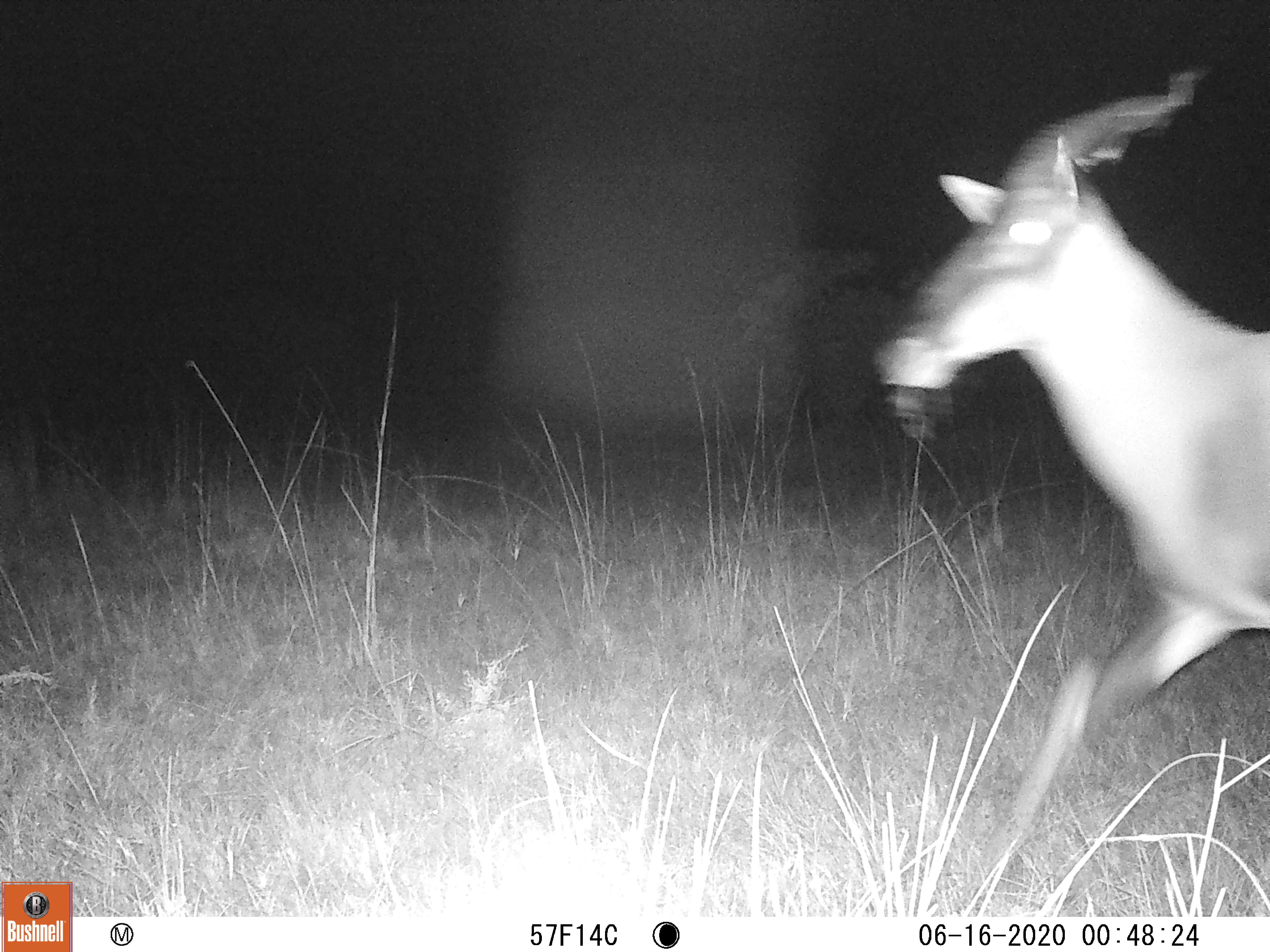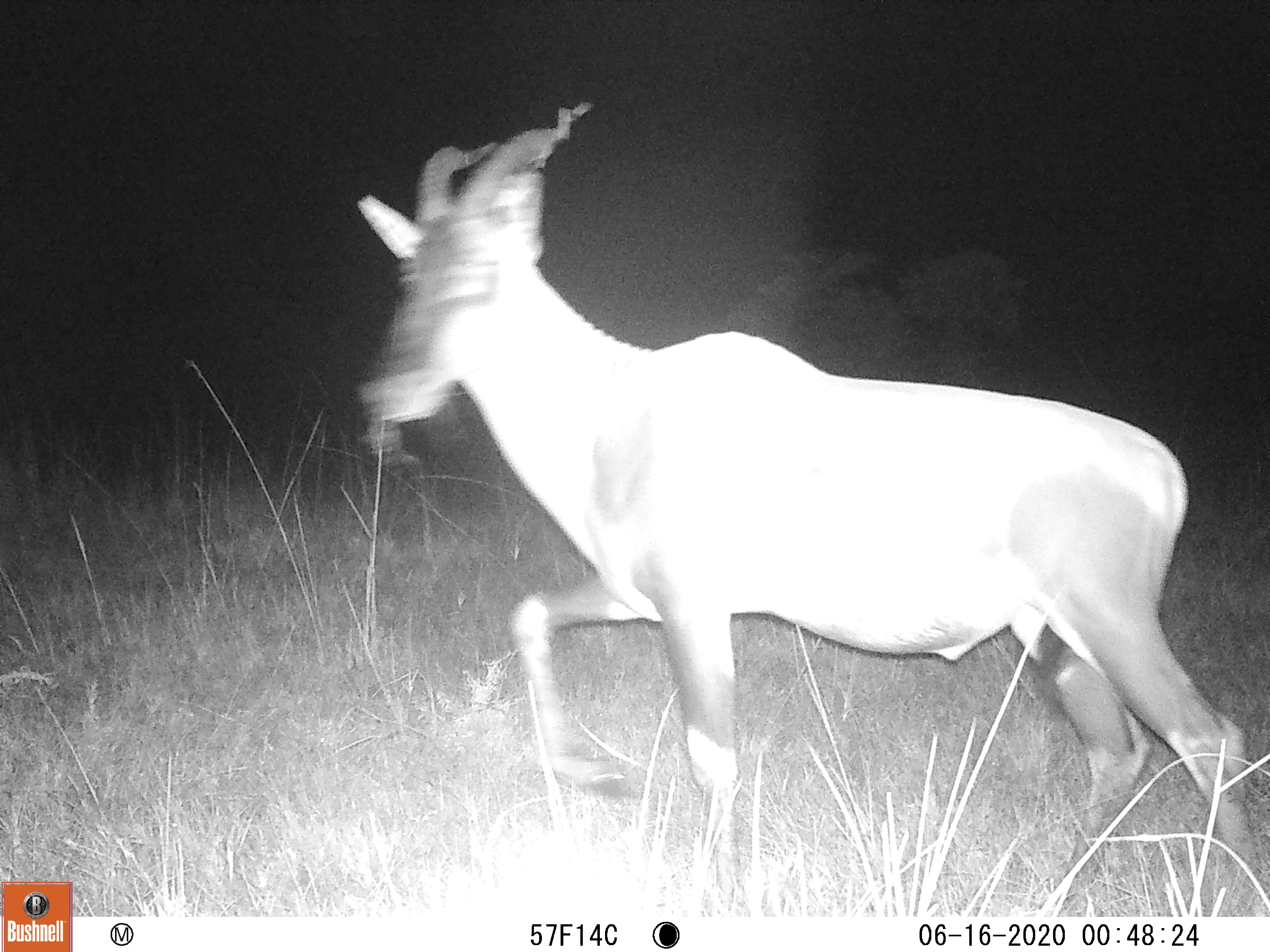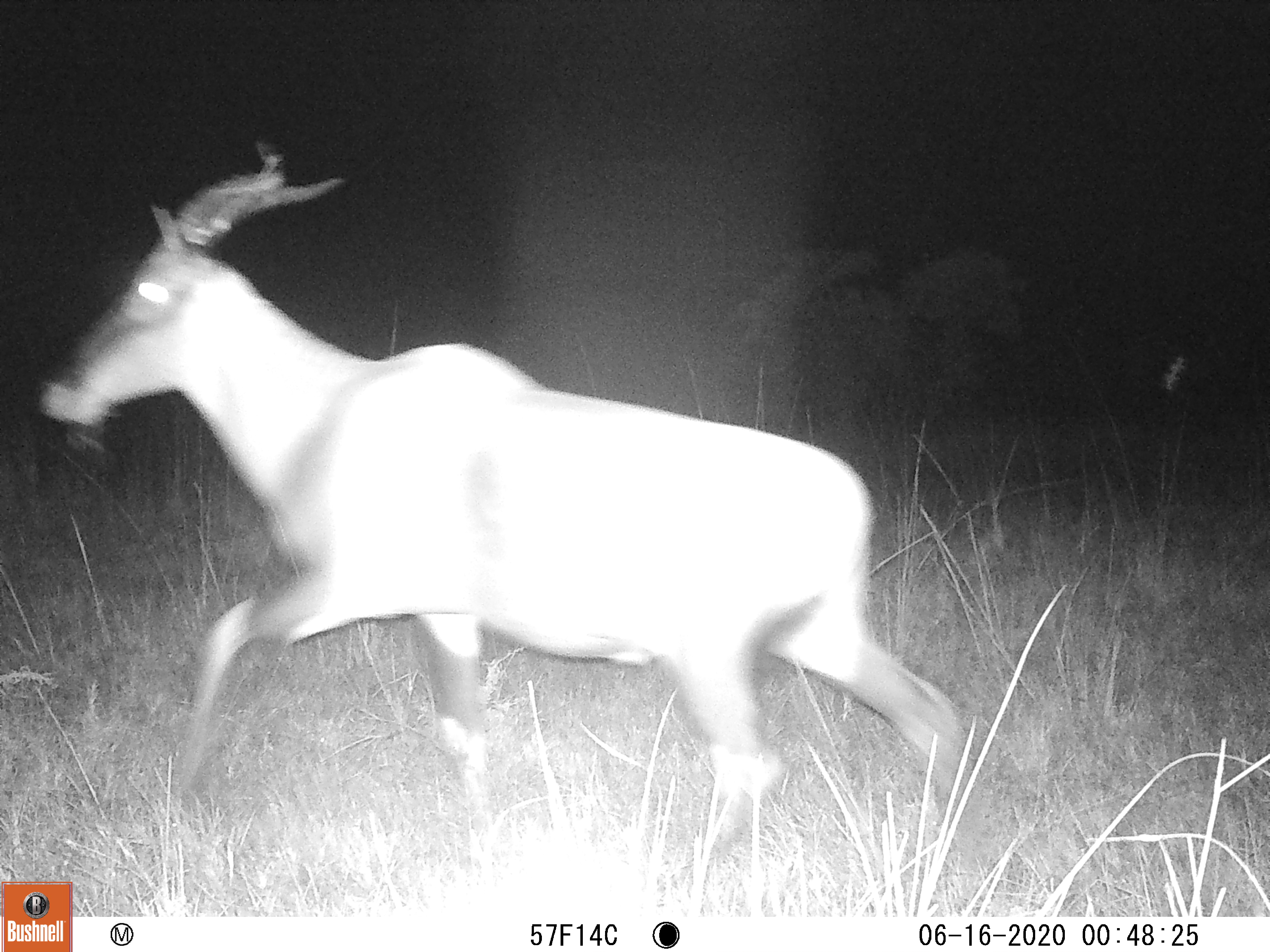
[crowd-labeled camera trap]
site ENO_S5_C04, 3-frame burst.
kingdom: Animalia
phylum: Chordata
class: Mammalia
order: Artiodactyla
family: Bovidae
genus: Alcelaphus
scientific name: Alcelaphus buselaphus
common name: hartebeest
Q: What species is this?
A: Hartebeest (Alcelaphus buselaphus).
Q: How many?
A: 1.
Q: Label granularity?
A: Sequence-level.